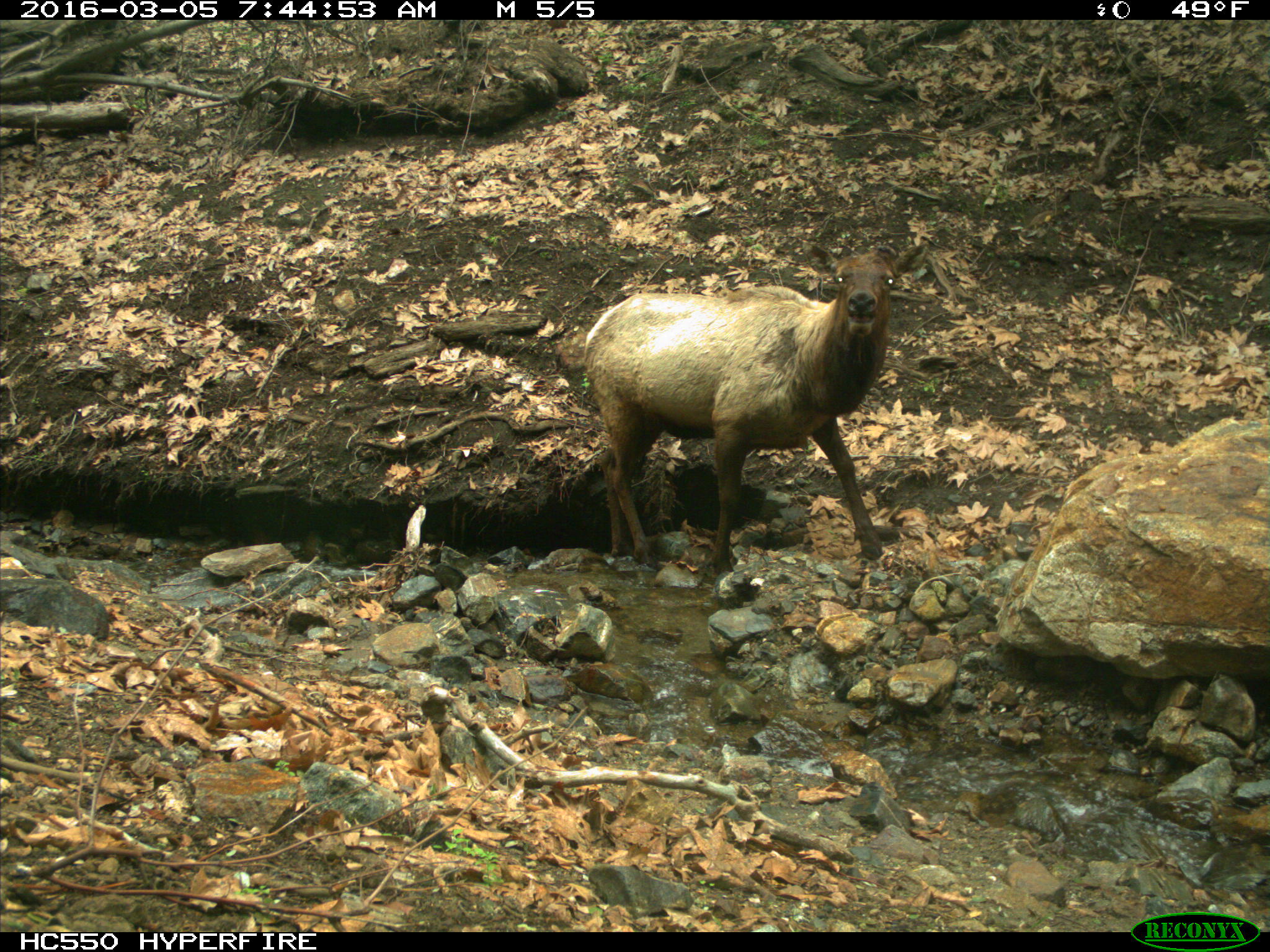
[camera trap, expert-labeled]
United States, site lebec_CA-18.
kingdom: Animalia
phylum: Chordata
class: Mammalia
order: Artiodactyla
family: Cervidae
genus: Cervus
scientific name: Cervus canadensis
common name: elk